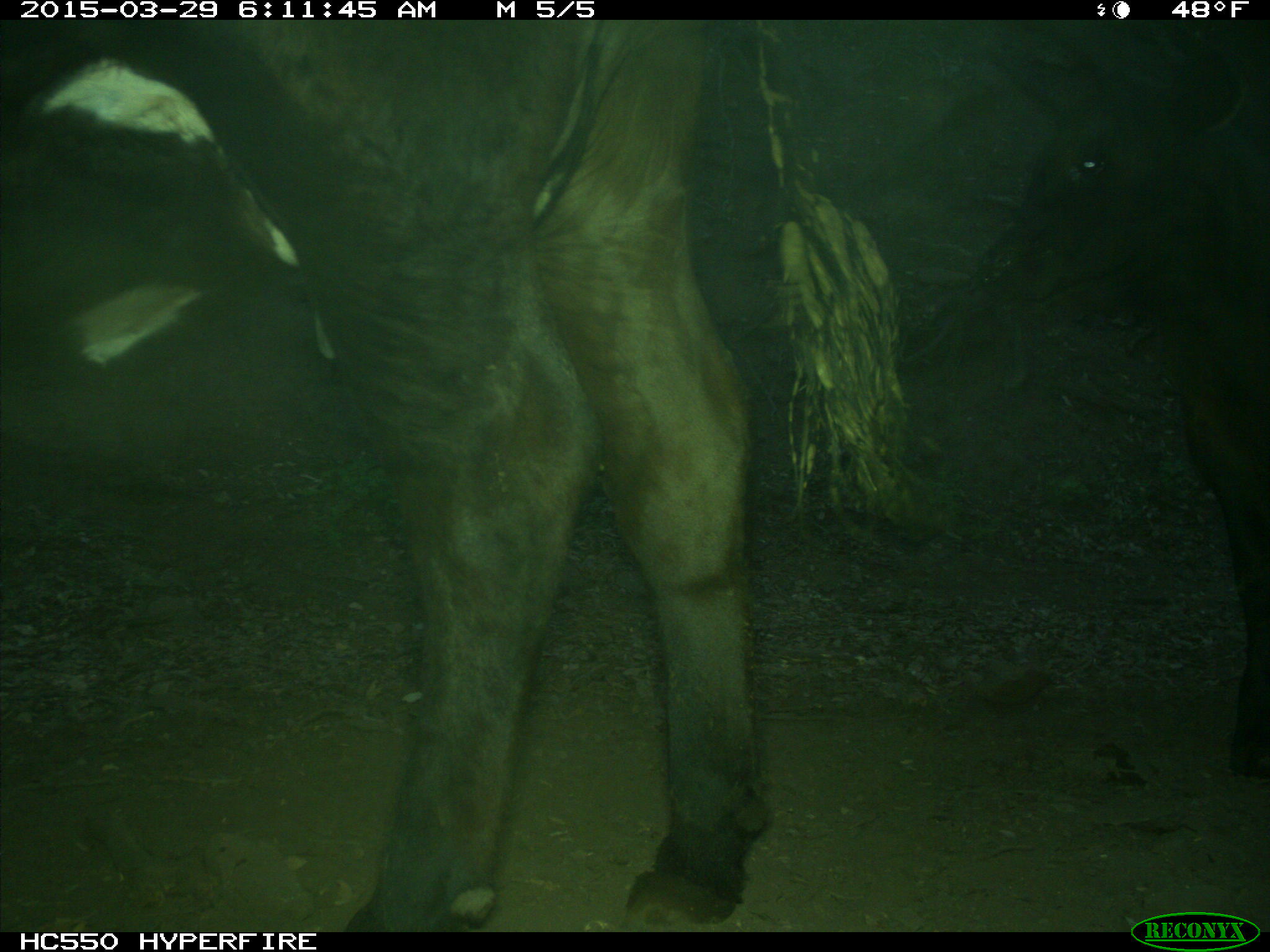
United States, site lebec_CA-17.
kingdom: Animalia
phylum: Chordata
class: Mammalia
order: Artiodactyla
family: Bovidae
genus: Bos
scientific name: Bos taurus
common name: domestic cow